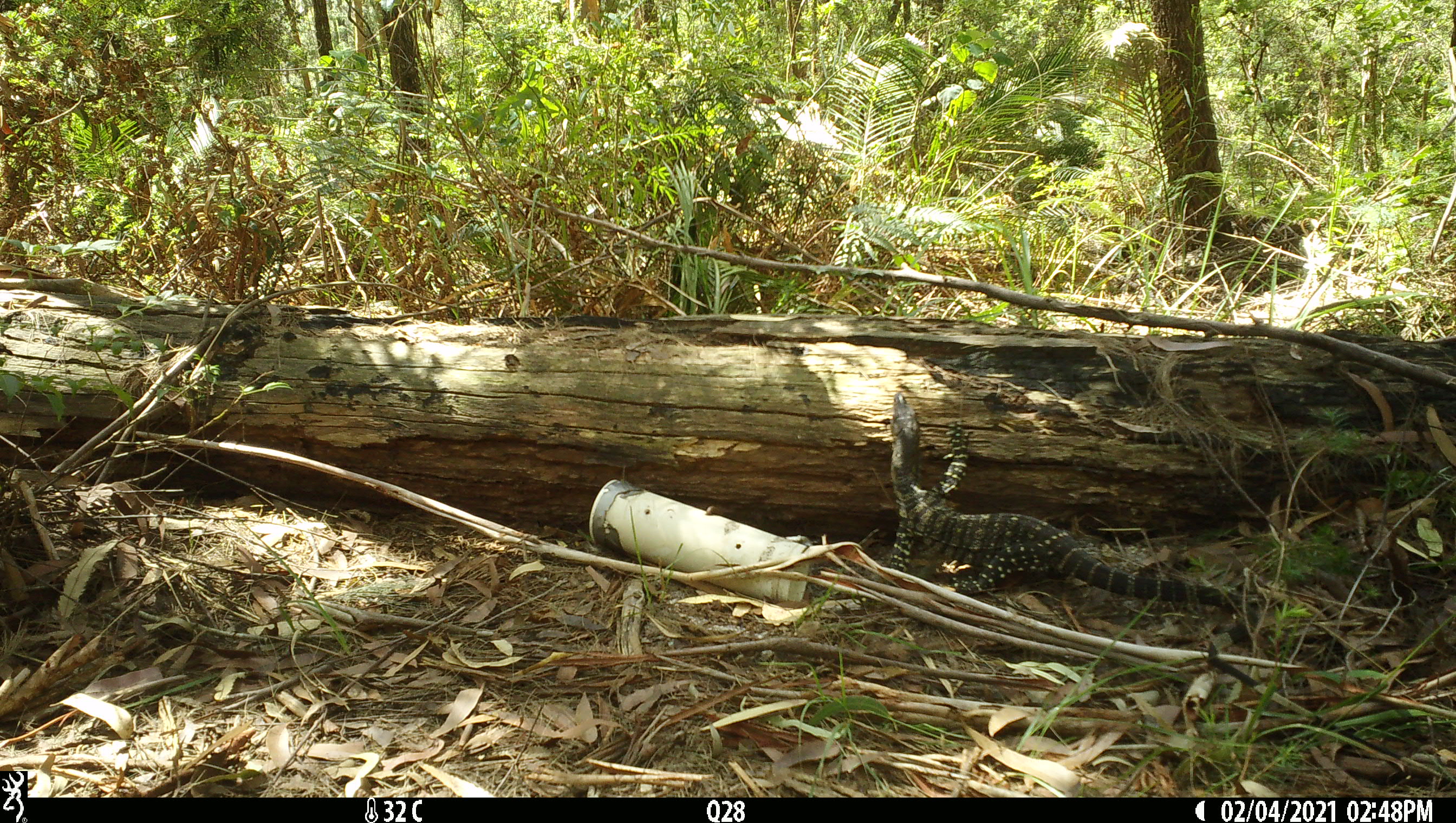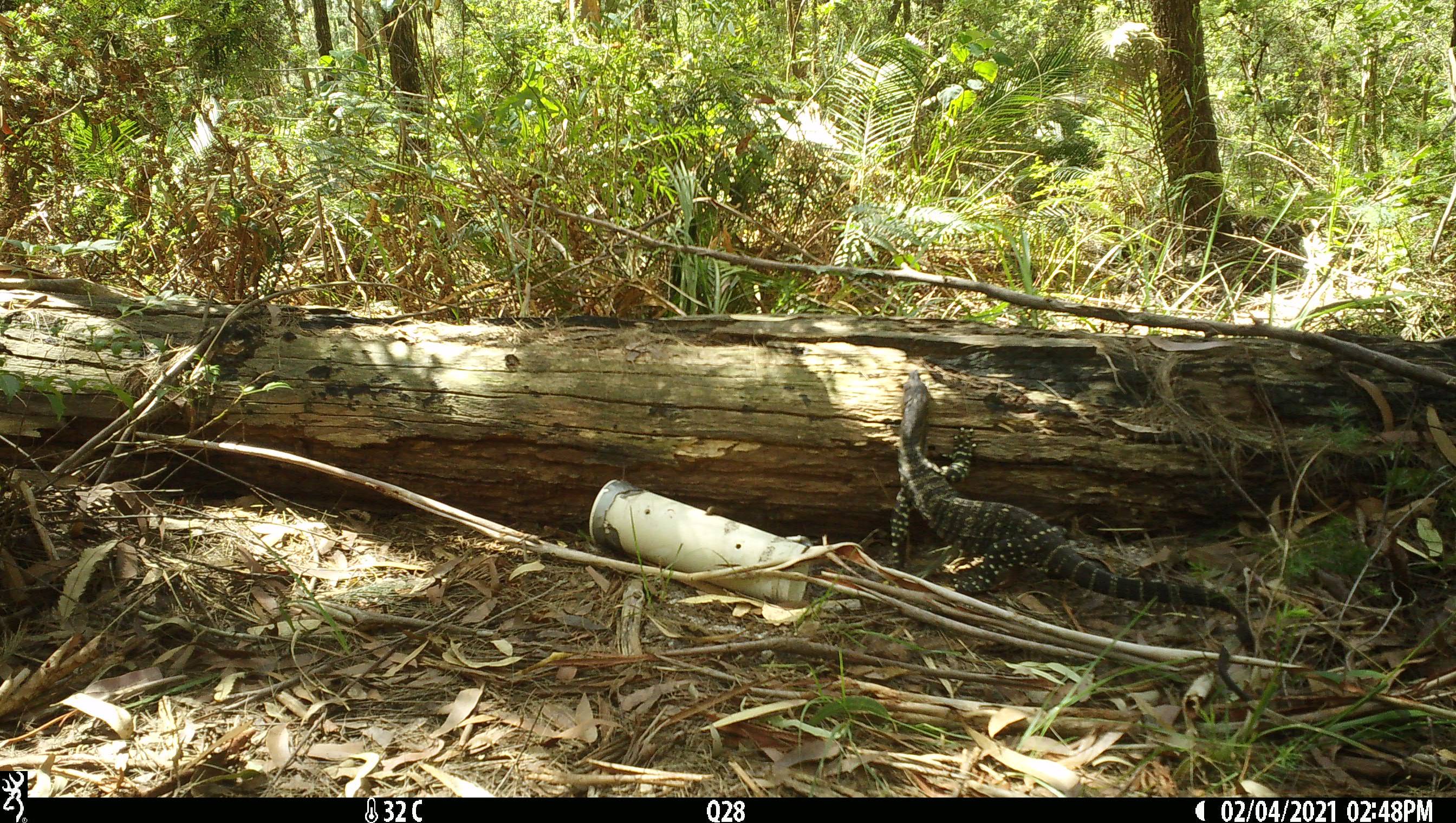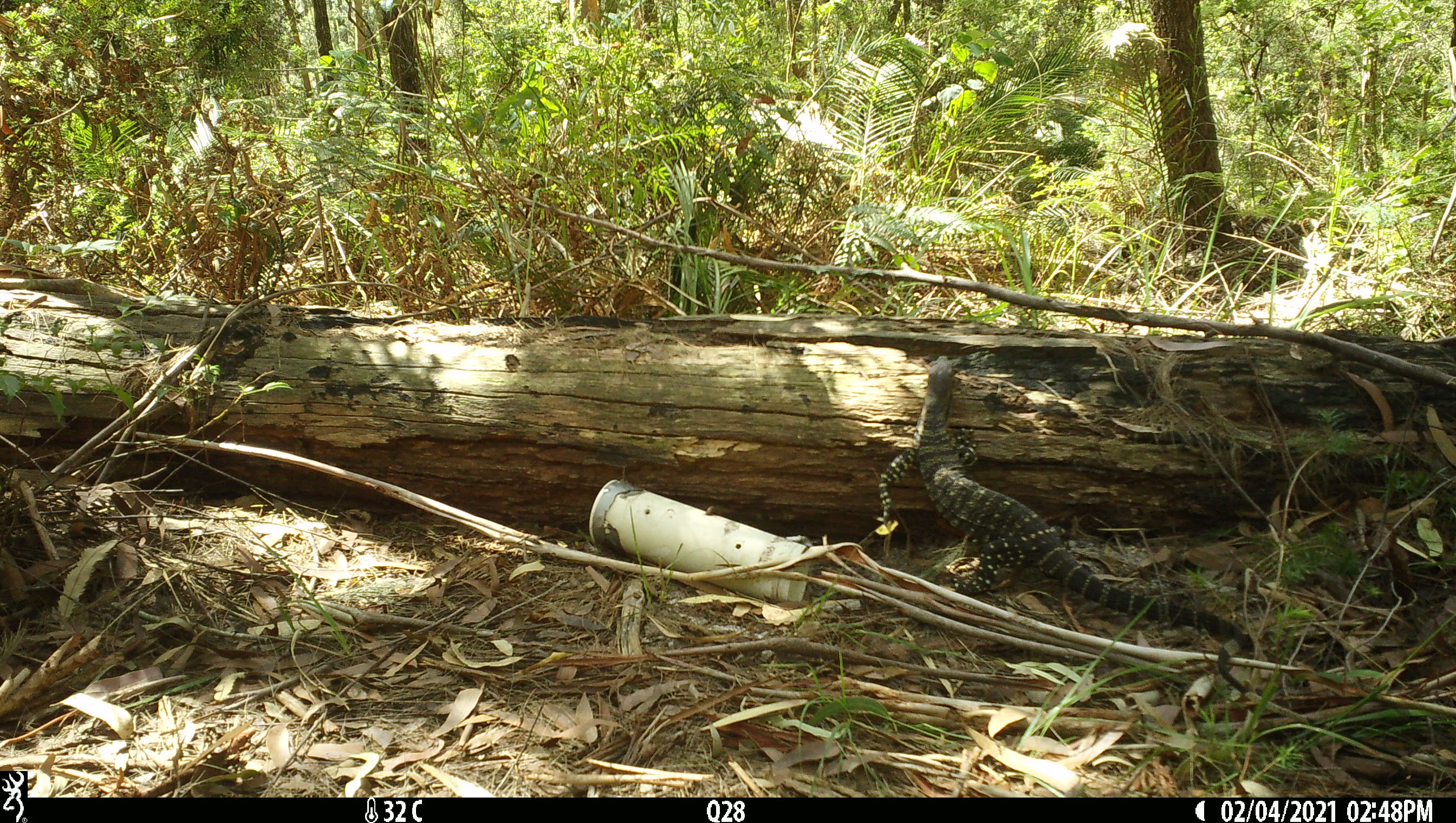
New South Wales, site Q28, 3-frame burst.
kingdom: Animalia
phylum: Chordata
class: Reptilia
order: Squamata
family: Varanidae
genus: Varanus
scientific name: Varanus varius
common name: lace monitor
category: goanna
Goanna (lace monitor) (Varanus varius).